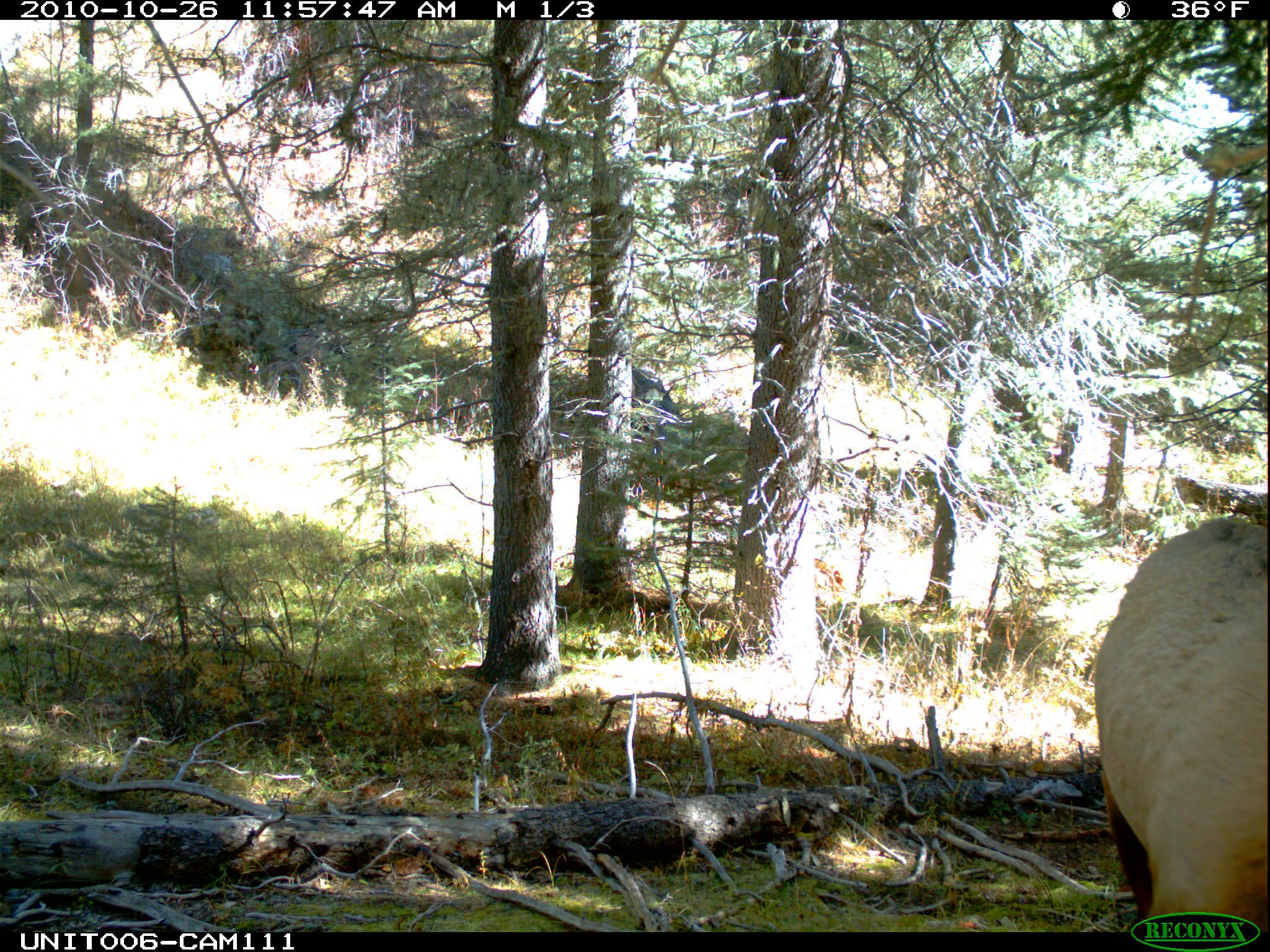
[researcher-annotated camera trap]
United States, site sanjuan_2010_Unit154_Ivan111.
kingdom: Animalia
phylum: Chordata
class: Mammalia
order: Artiodactyla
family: Cervidae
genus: Cervus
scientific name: Cervus elaphus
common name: red deer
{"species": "Cervus elaphus (red deer)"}